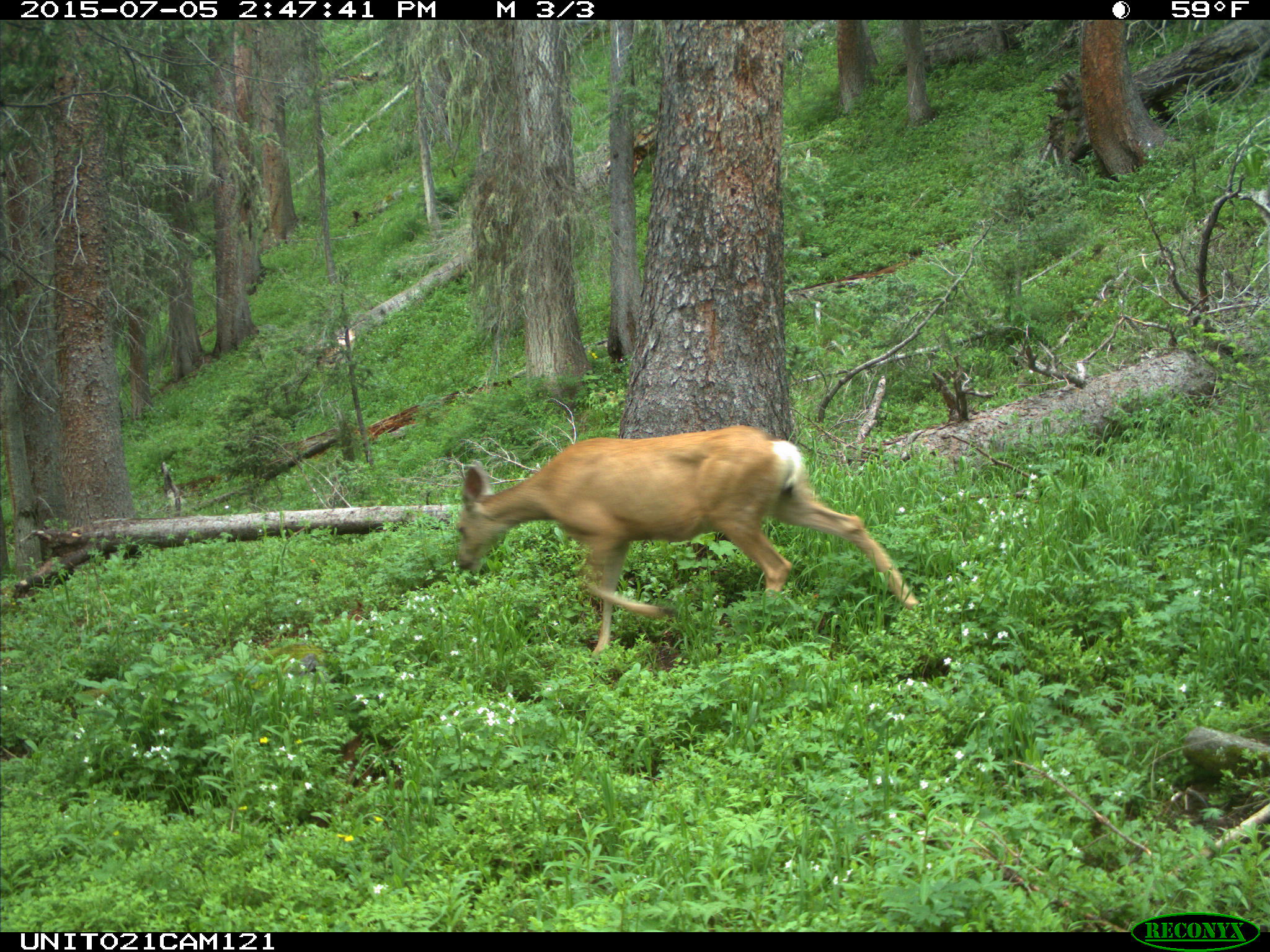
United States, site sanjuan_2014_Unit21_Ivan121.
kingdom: Animalia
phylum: Chordata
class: Mammalia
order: Artiodactyla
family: Cervidae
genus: Odocoileus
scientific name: Odocoileus hemionus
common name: mule deer